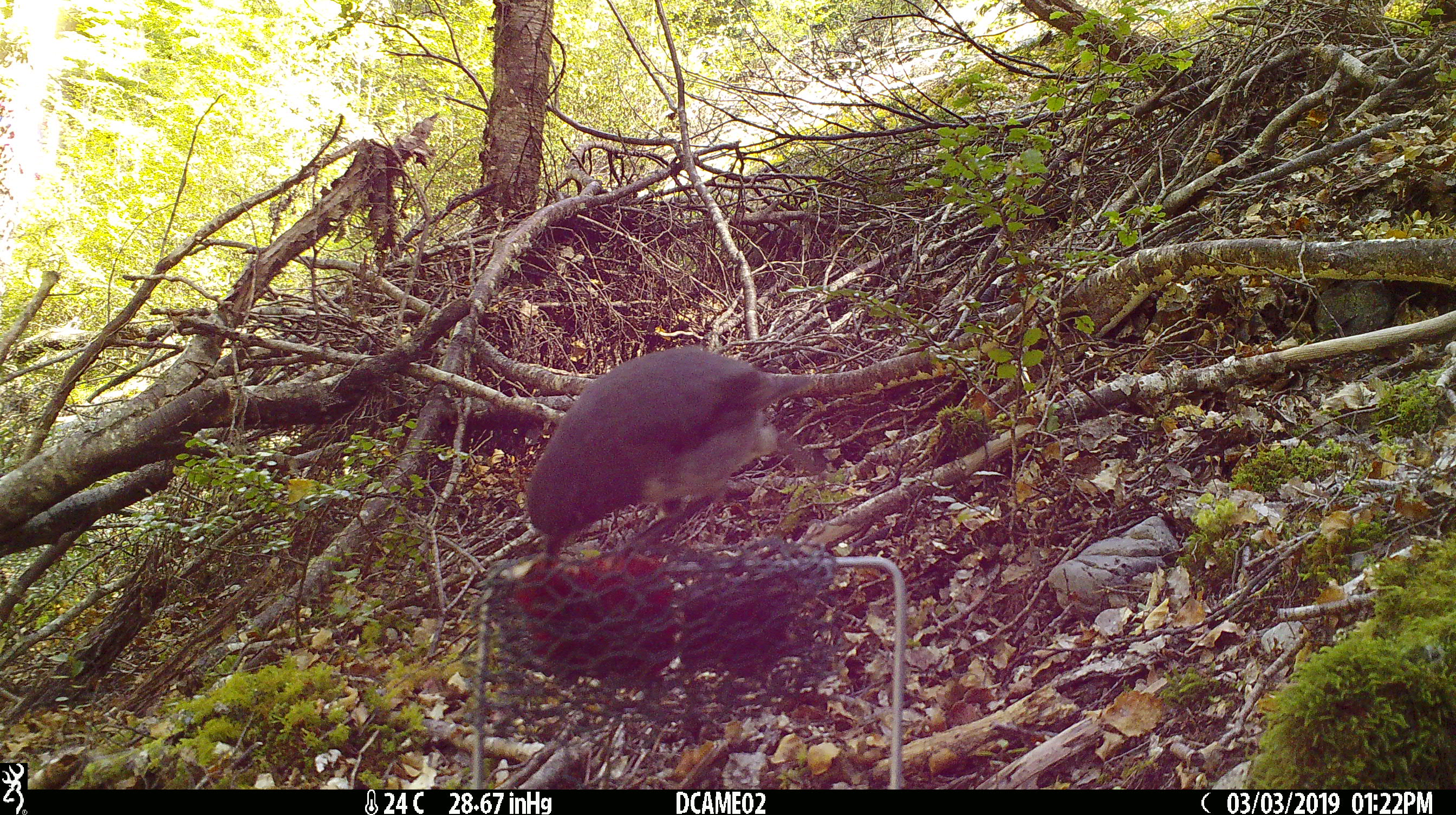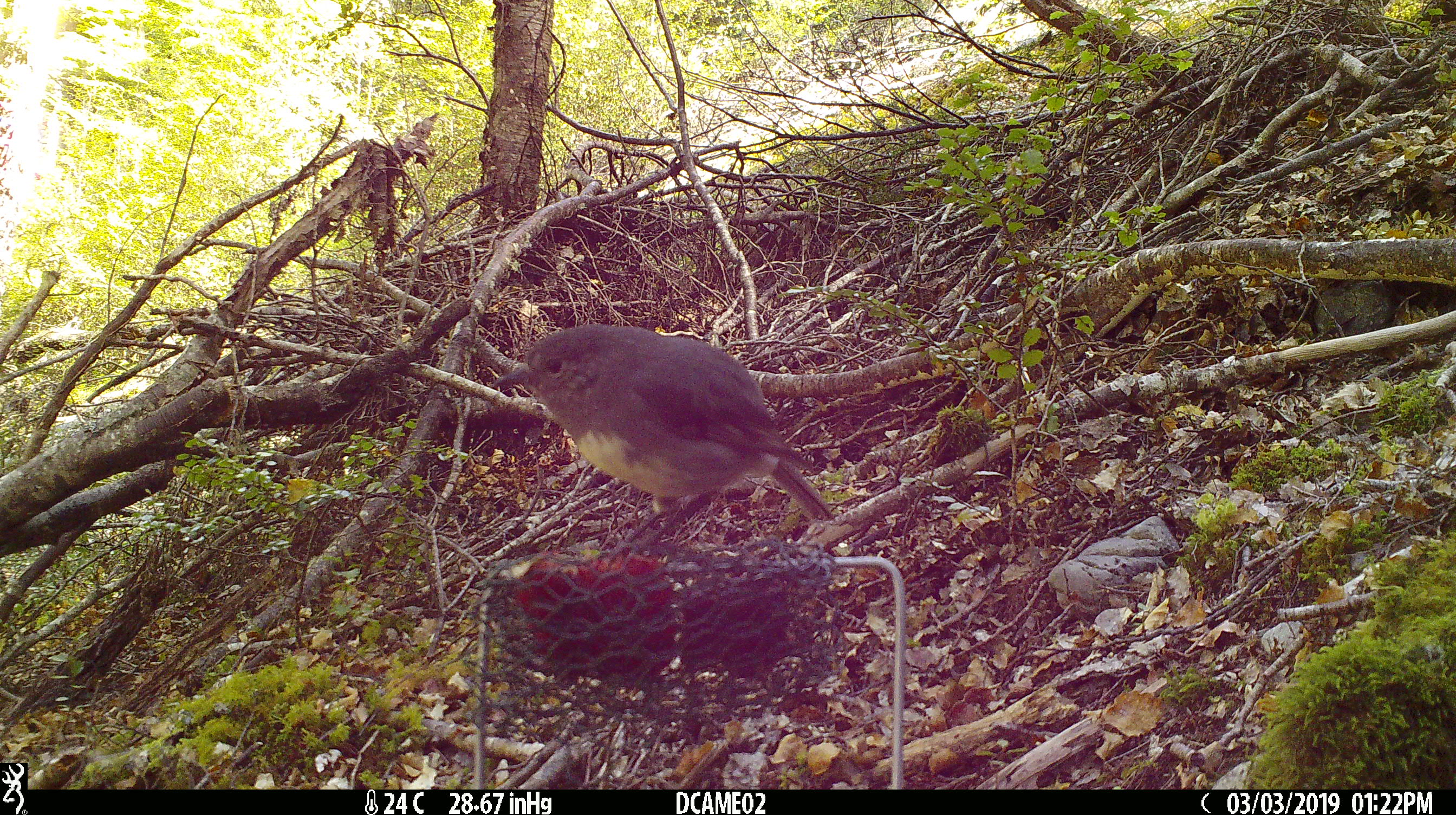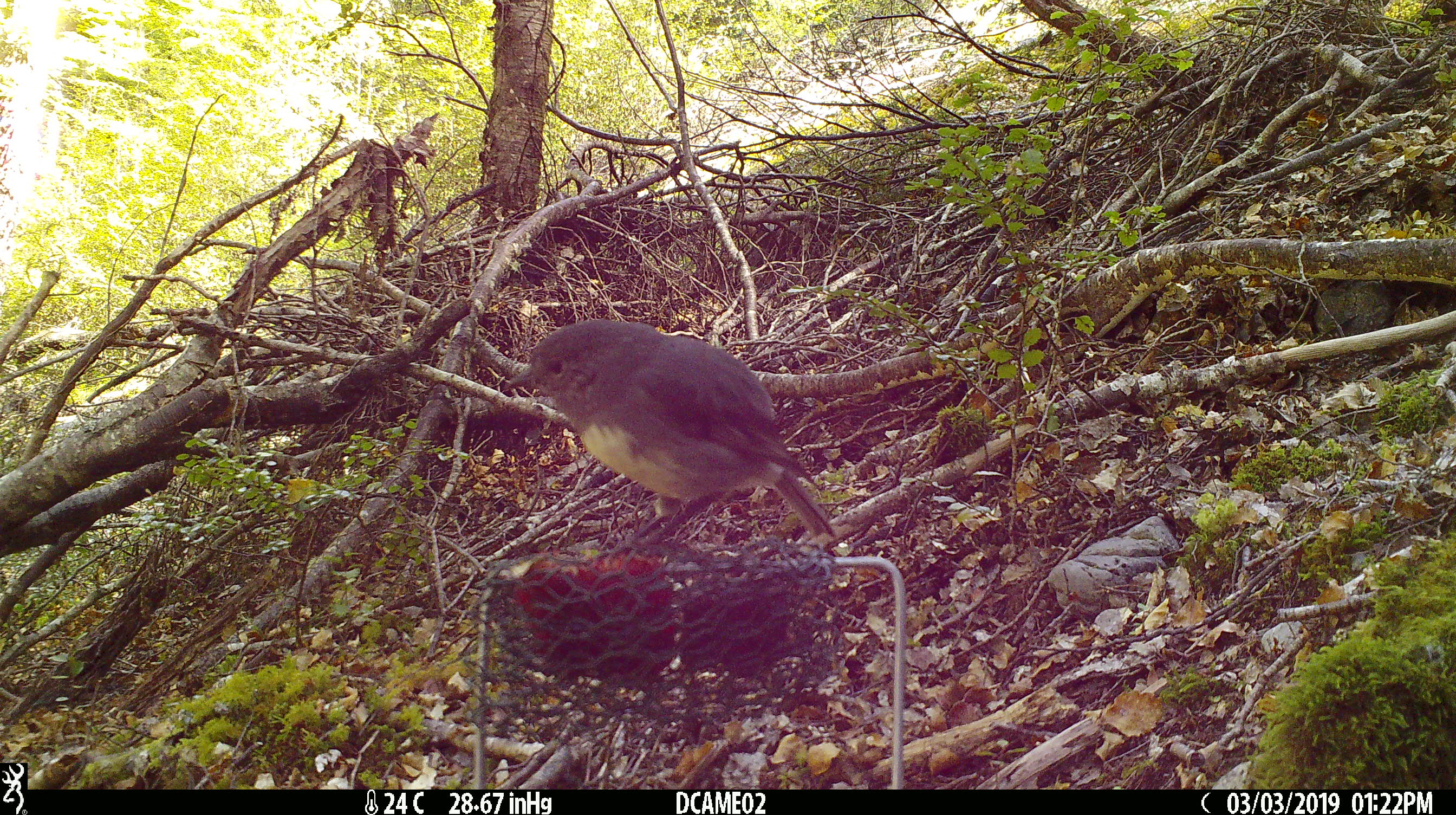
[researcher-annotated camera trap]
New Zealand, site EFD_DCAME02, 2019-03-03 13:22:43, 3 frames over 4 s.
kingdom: Animalia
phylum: Chordata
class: Aves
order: Passeriformes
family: Petroicidae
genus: Petroica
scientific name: Petroica australis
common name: new zealand robin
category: robin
Robin (new zealand robin) (Petroica australis).